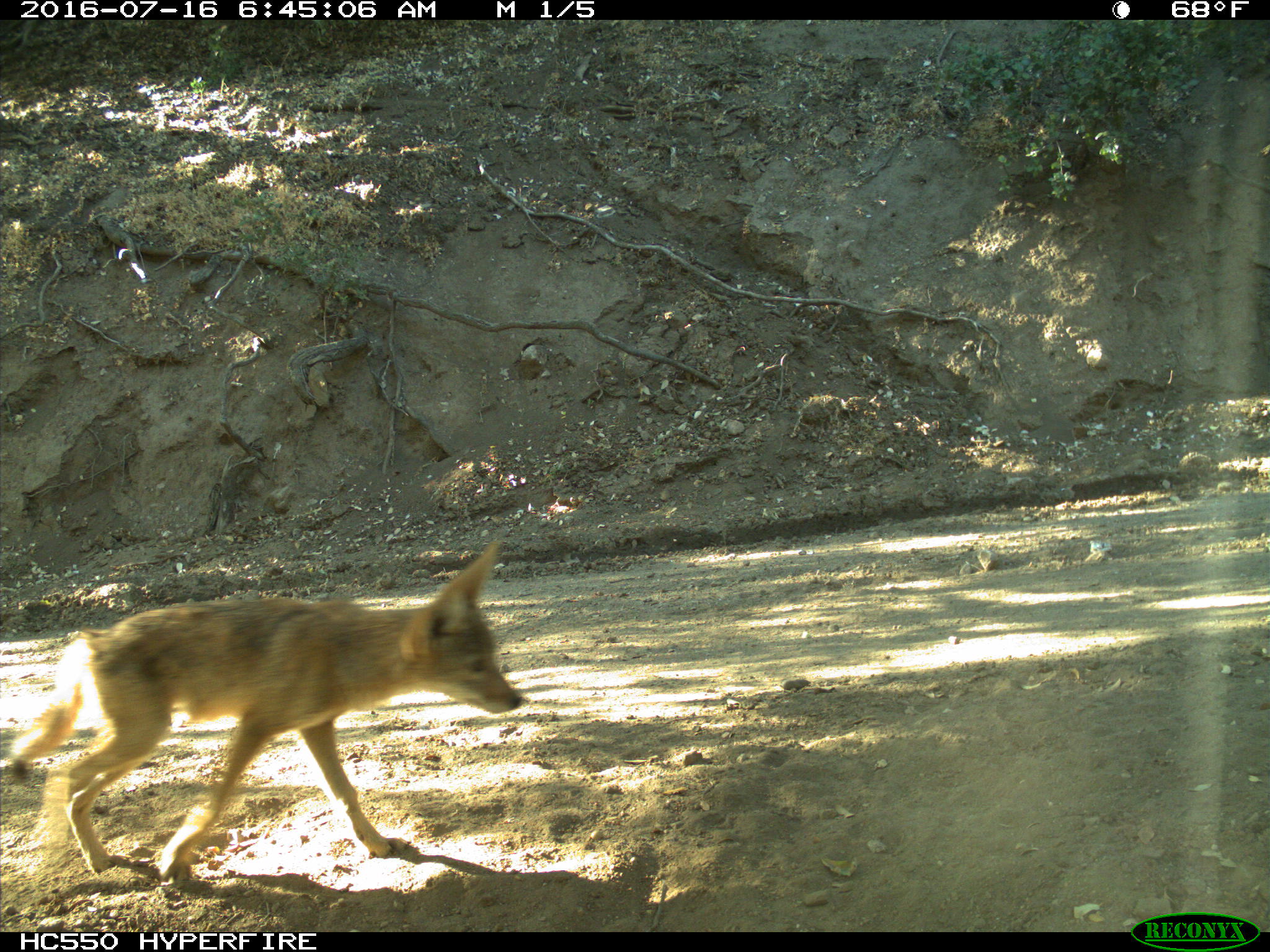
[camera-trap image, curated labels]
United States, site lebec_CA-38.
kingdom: Animalia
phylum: Chordata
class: Mammalia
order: Carnivora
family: Canidae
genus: Canis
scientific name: Canis latrans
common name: coyote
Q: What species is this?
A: Canis latrans (coyote).